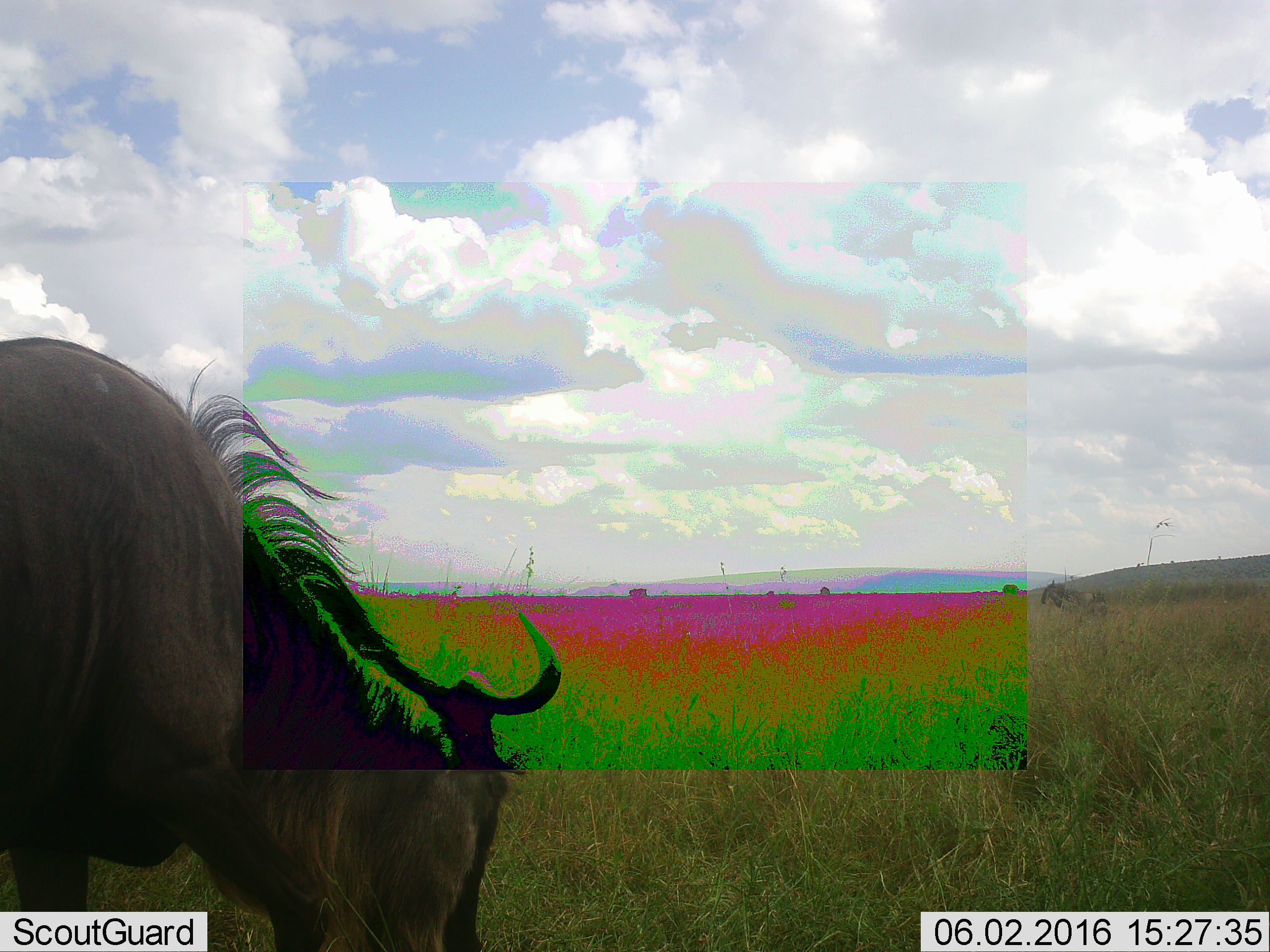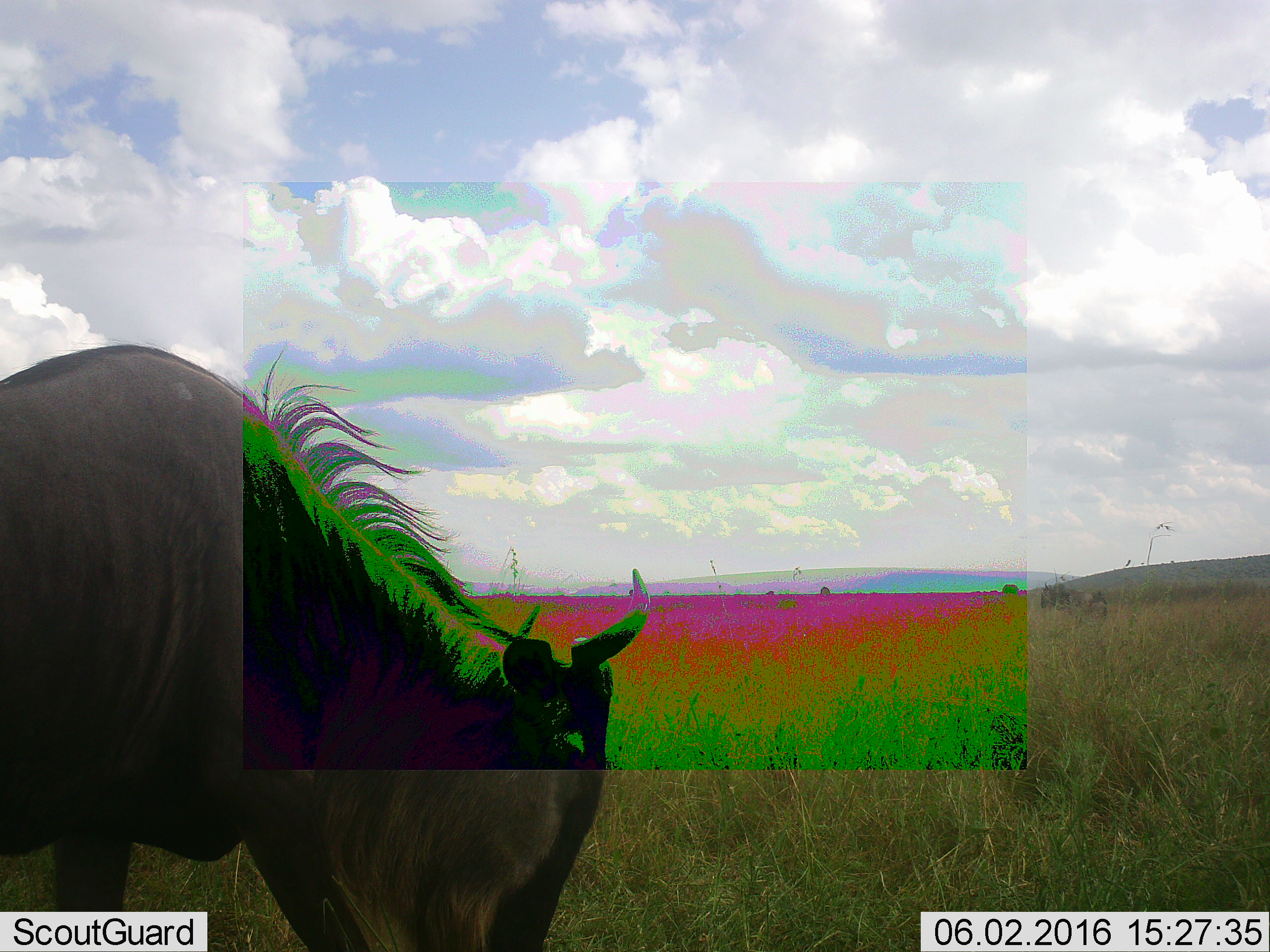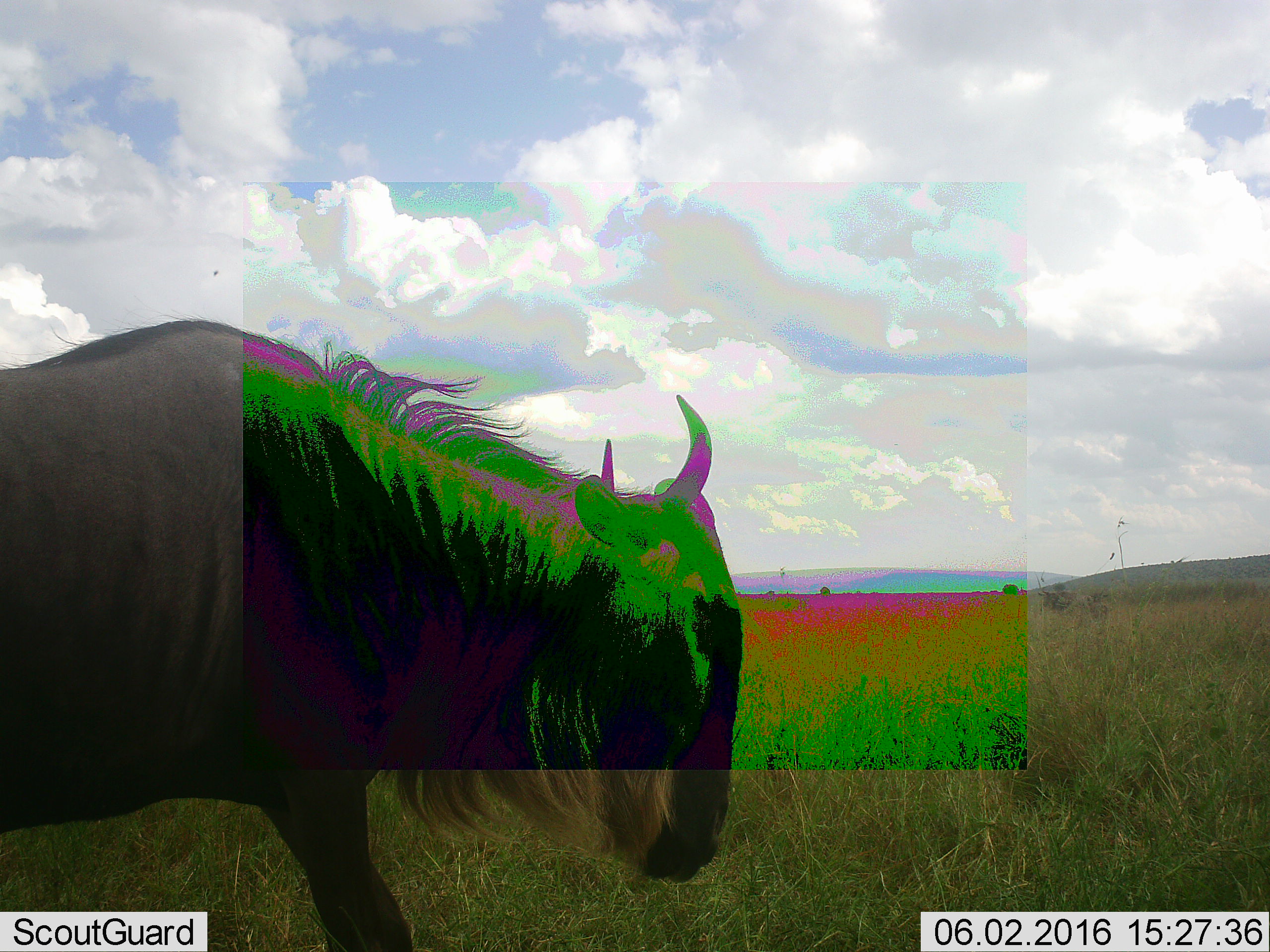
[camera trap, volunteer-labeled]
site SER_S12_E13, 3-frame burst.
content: unidentified animal